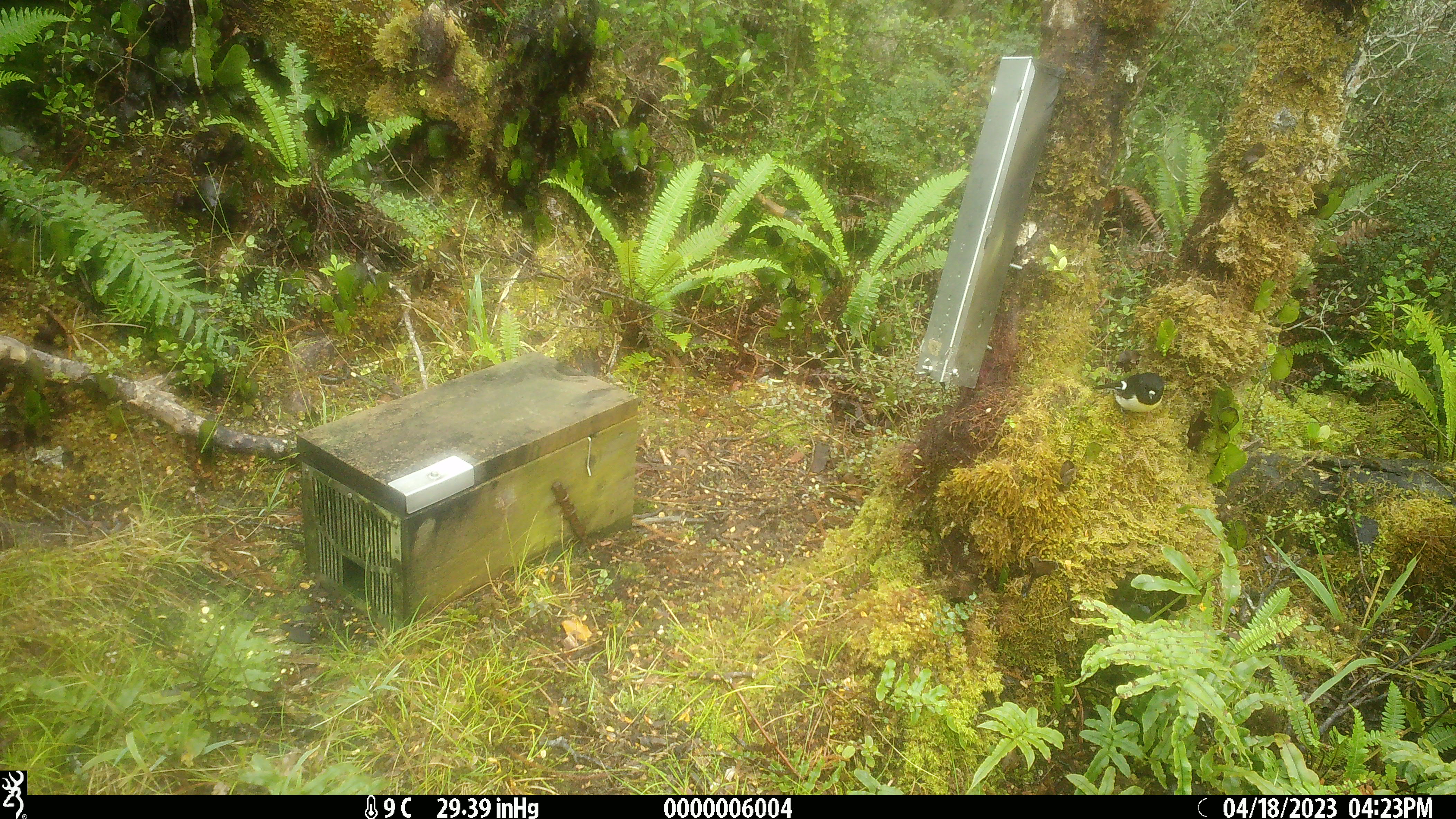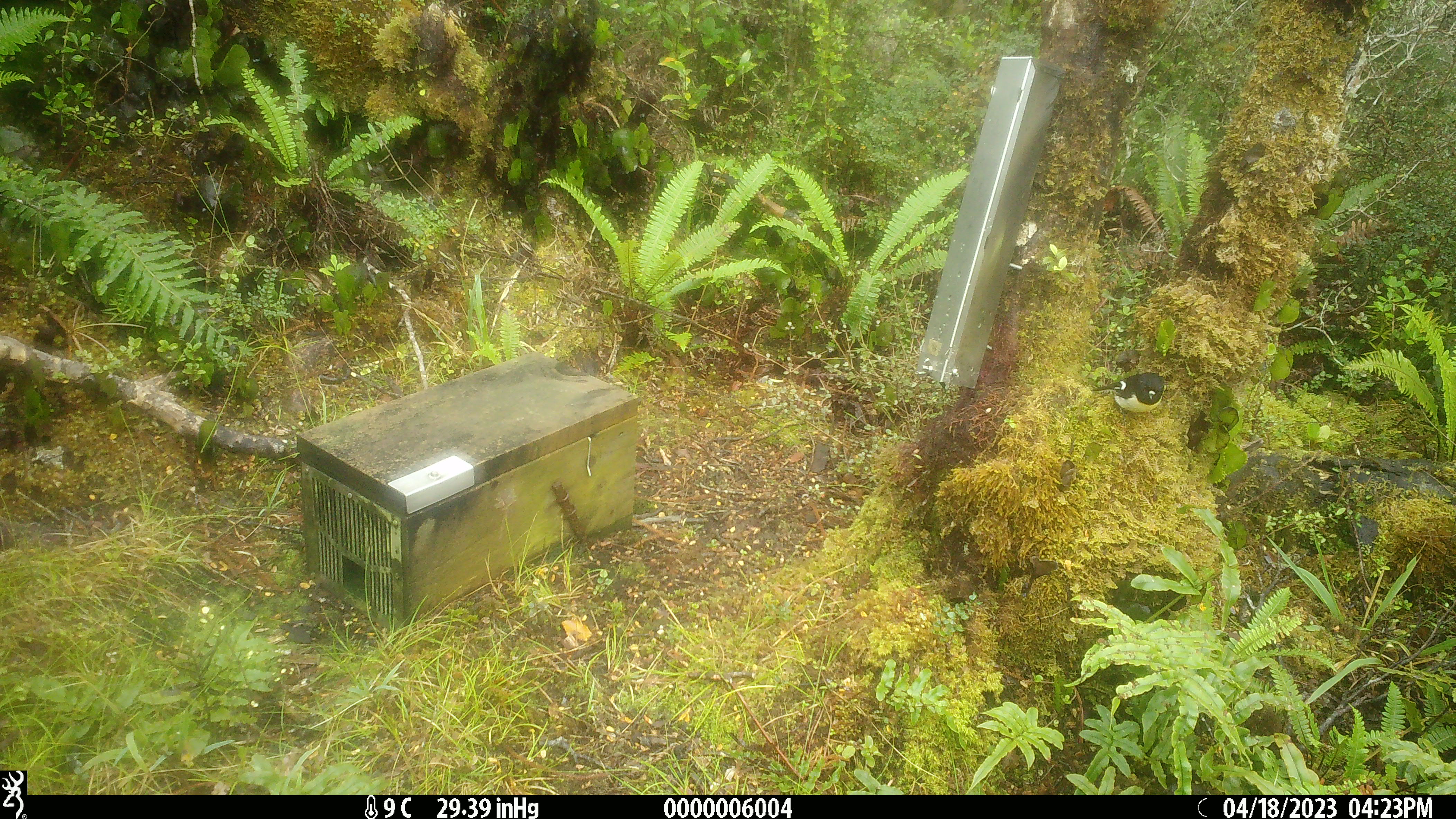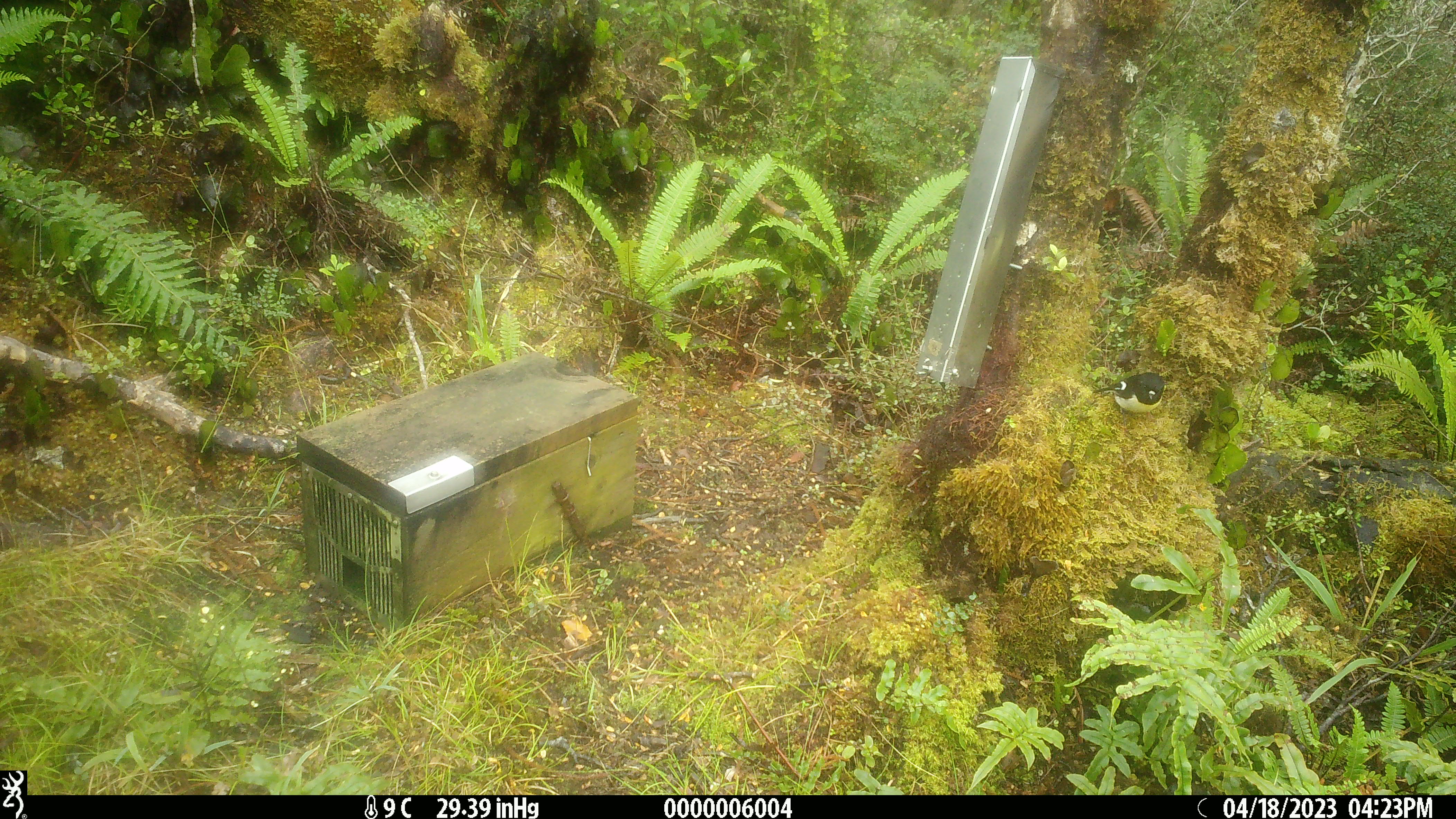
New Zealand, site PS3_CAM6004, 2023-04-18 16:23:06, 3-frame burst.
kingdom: Animalia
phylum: Chordata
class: Aves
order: Passeriformes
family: Petroicidae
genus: Petroica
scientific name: Petroica macrocephala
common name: tomtit